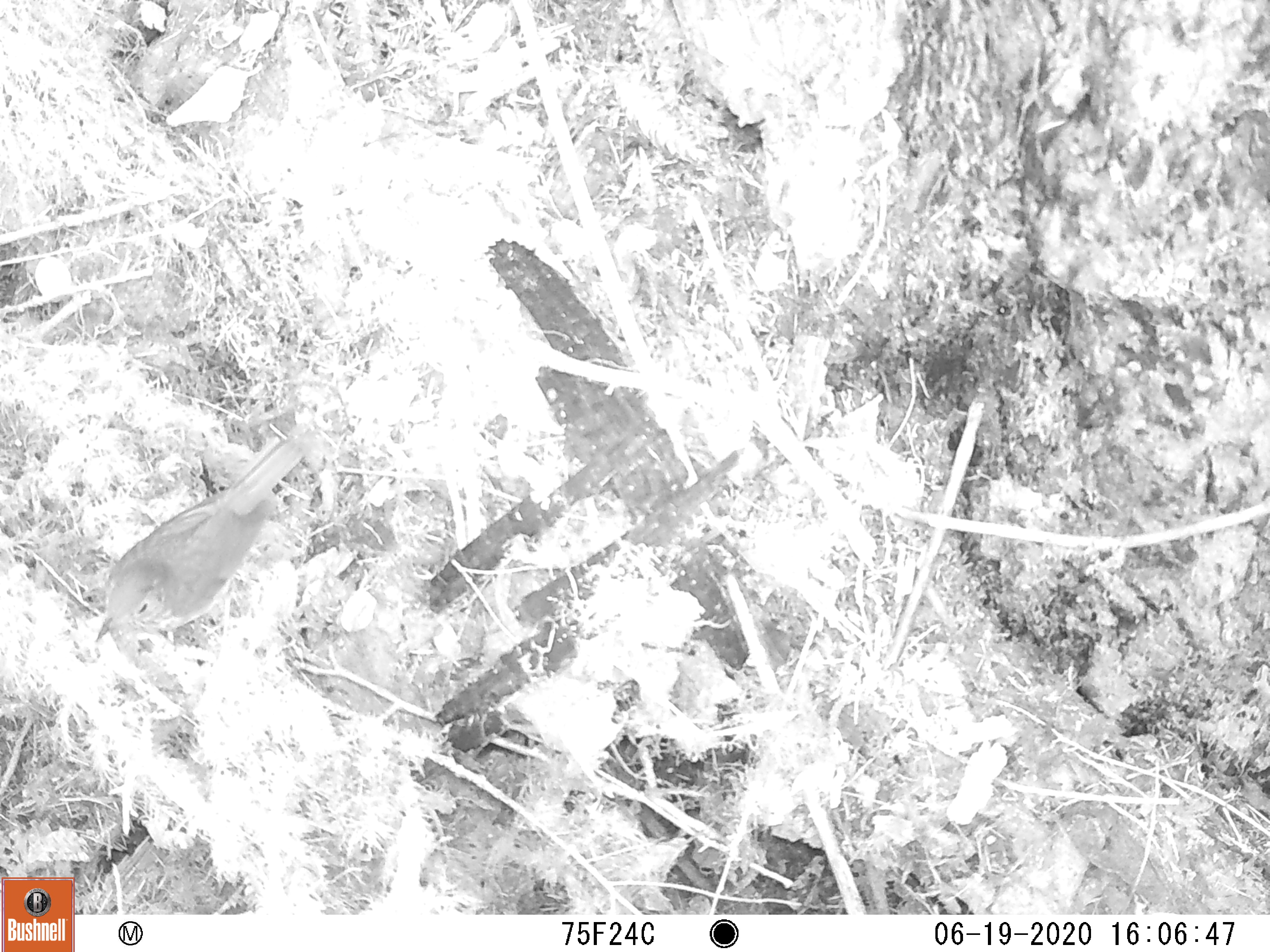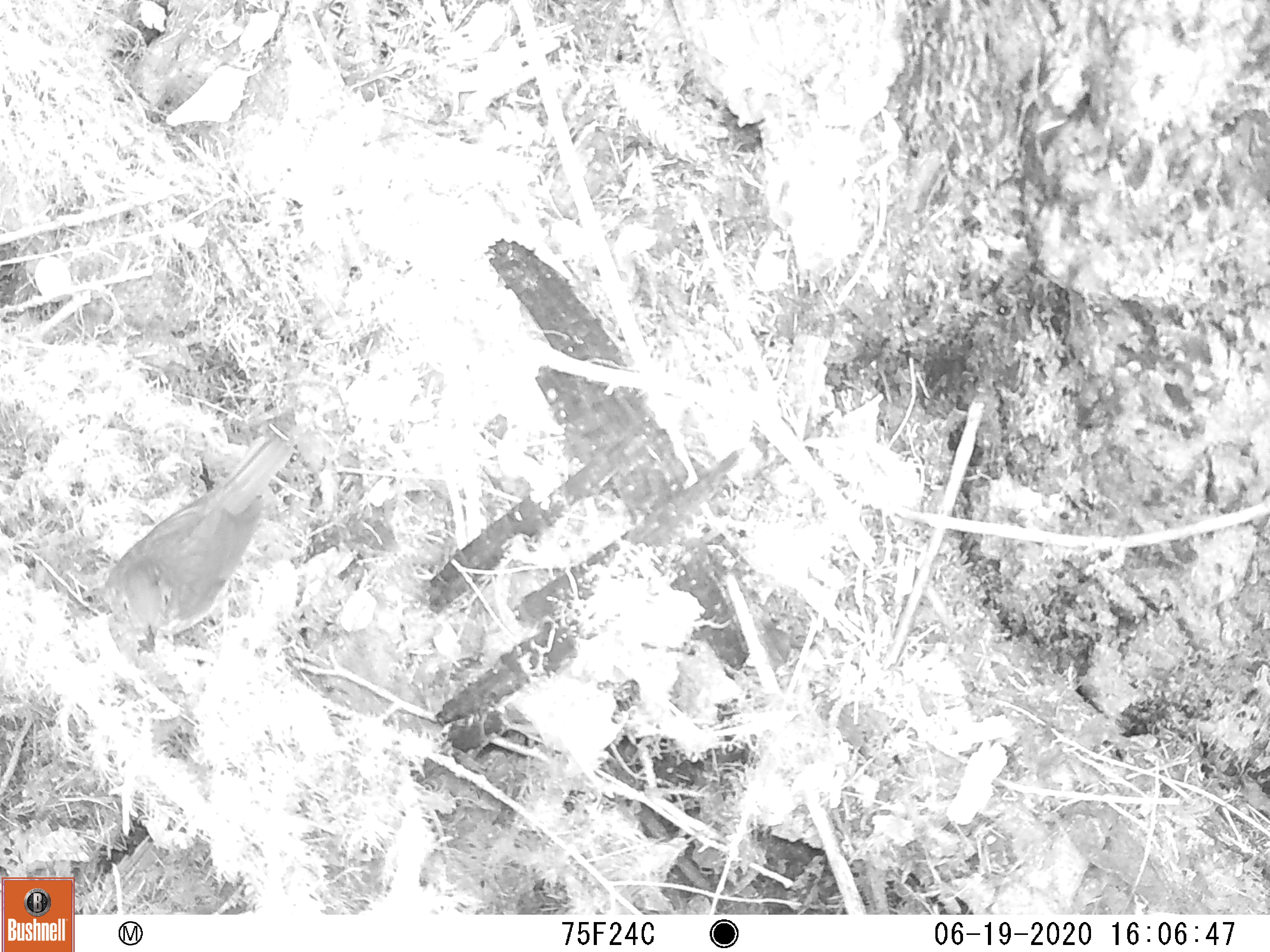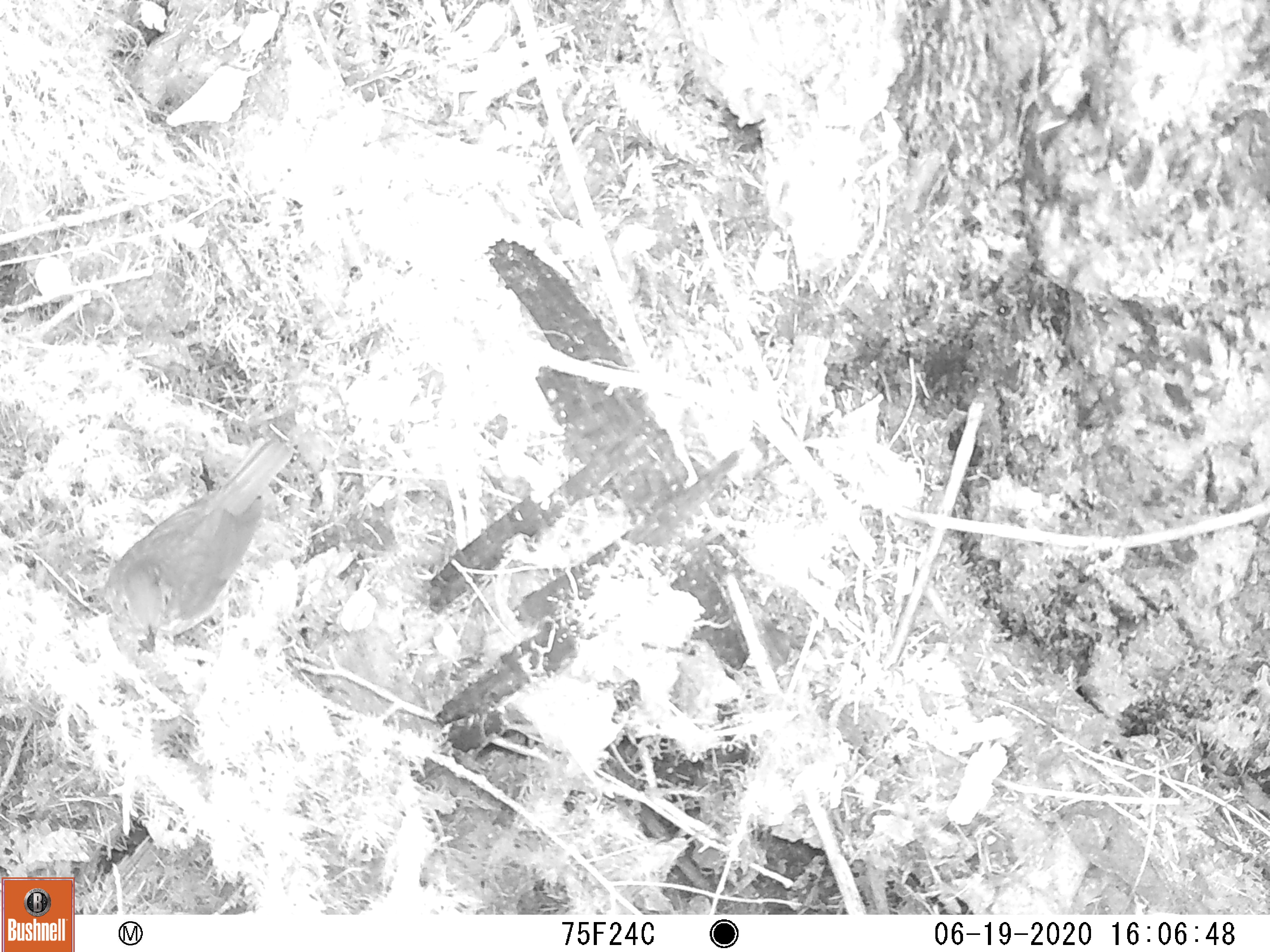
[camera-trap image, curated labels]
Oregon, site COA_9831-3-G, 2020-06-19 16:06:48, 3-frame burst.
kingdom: Animalia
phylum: Chordata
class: Aves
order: Passeriformes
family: Turdidae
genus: Catharus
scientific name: Catharus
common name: brown thrushes and nightingale-thrushes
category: catharus species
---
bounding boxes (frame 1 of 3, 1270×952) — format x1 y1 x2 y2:
catharus species: 76 414 330 680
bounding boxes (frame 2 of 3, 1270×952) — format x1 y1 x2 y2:
catharus species: 88 407 318 678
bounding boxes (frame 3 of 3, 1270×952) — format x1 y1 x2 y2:
catharus species: 94 415 310 674